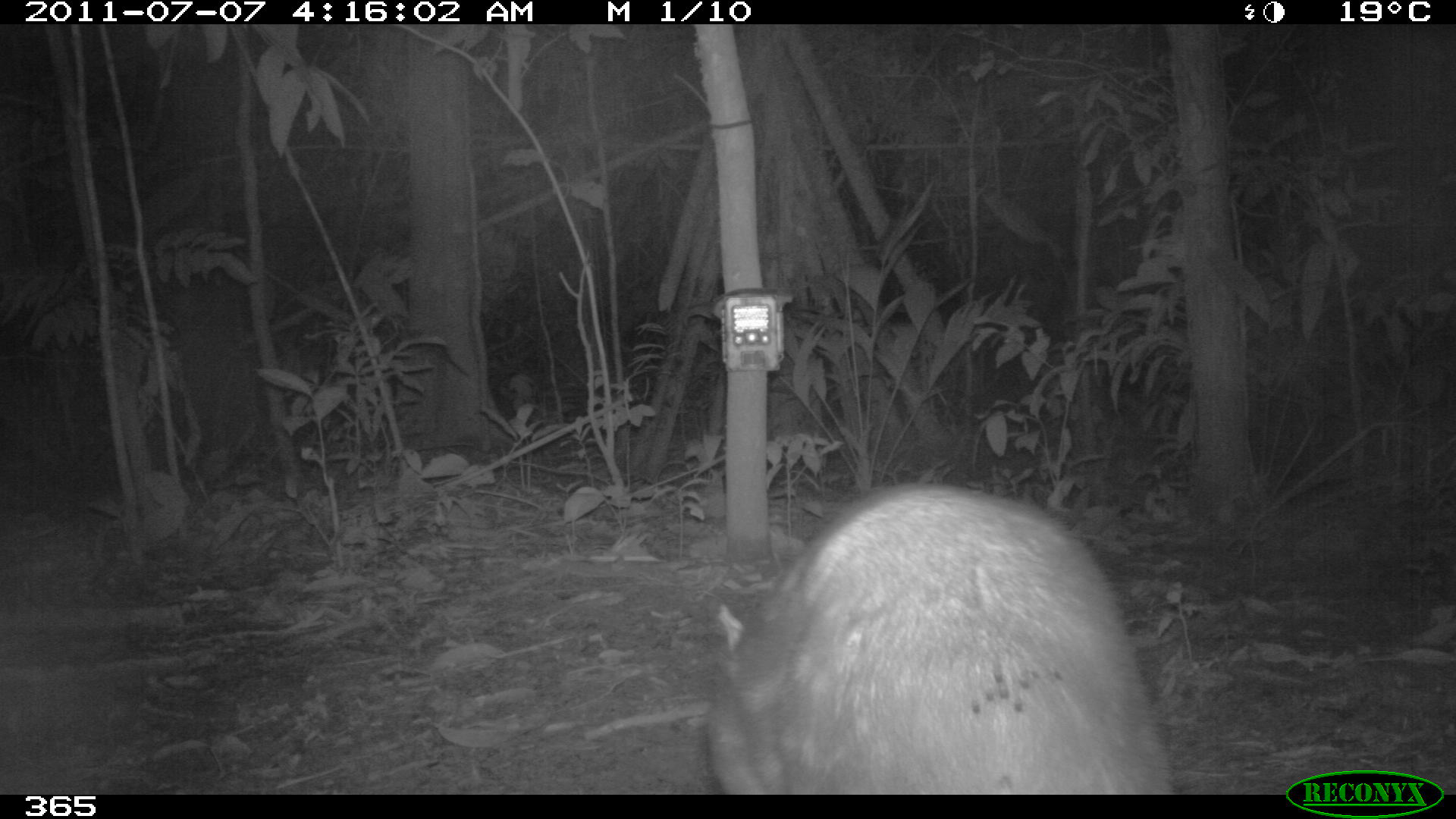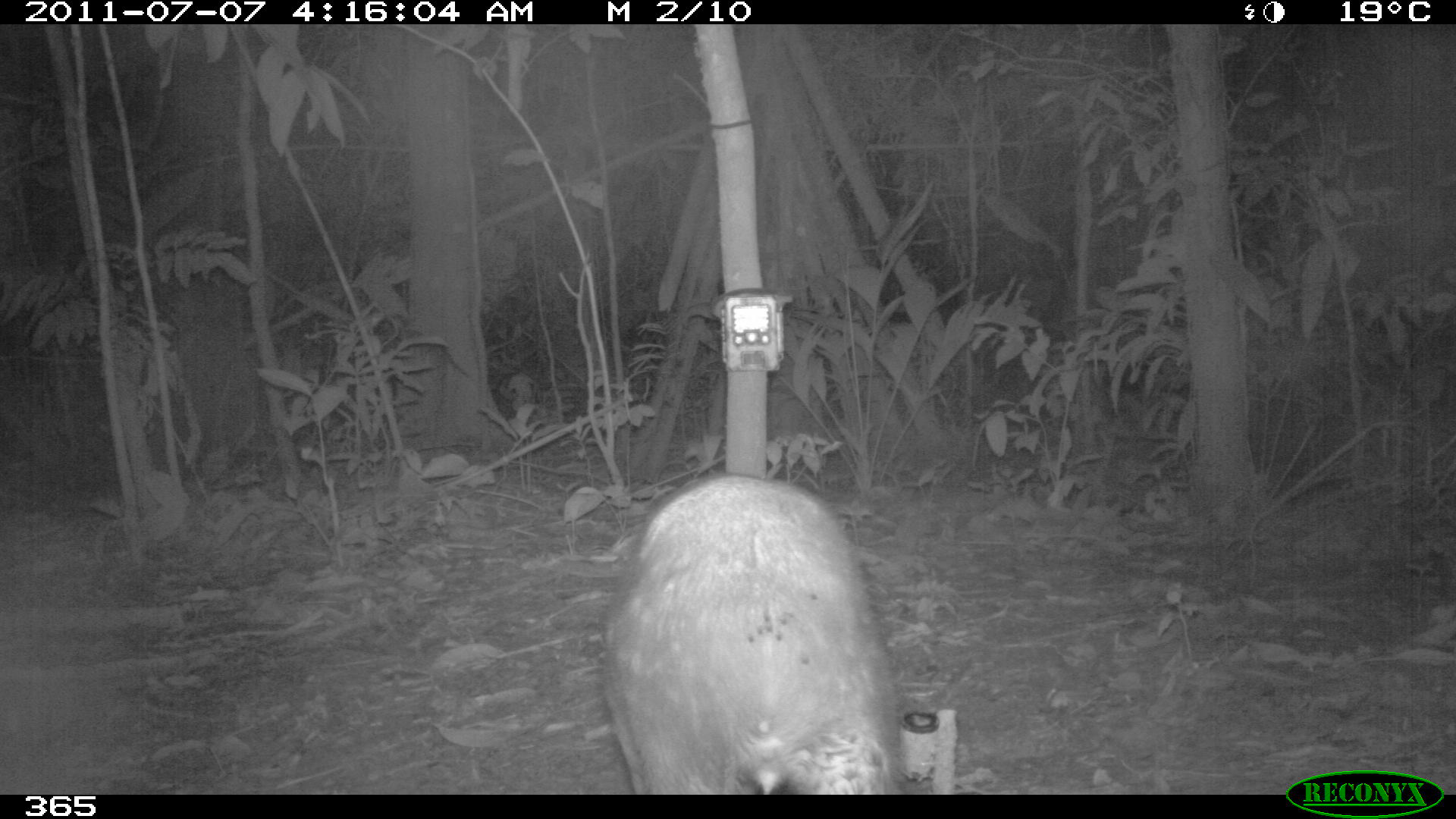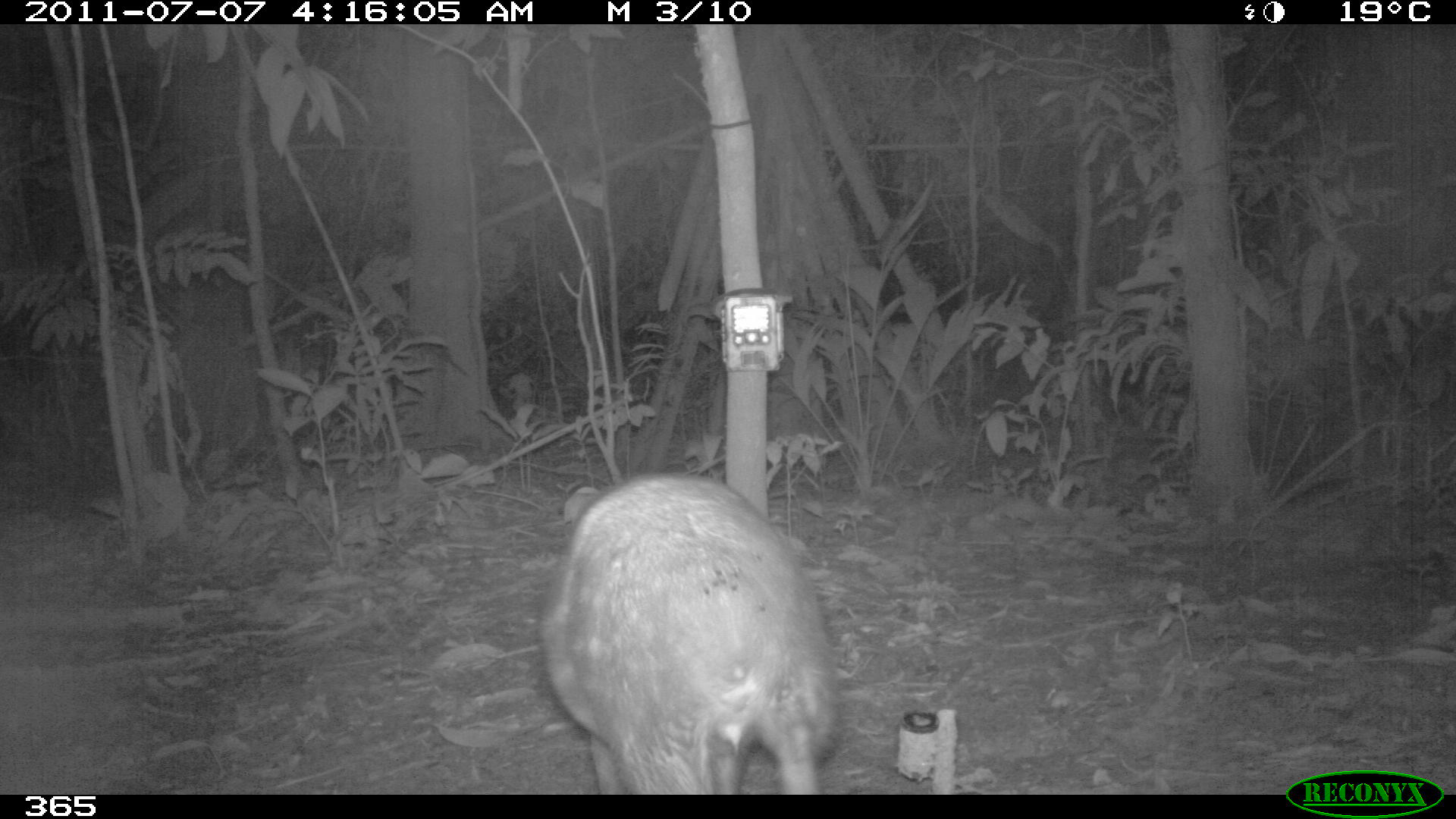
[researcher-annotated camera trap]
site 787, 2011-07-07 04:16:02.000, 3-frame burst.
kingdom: Animalia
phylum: Chordata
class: Mammalia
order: Rodentia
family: Cuniculidae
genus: Cuniculus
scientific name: Cuniculus paca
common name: spotted paca